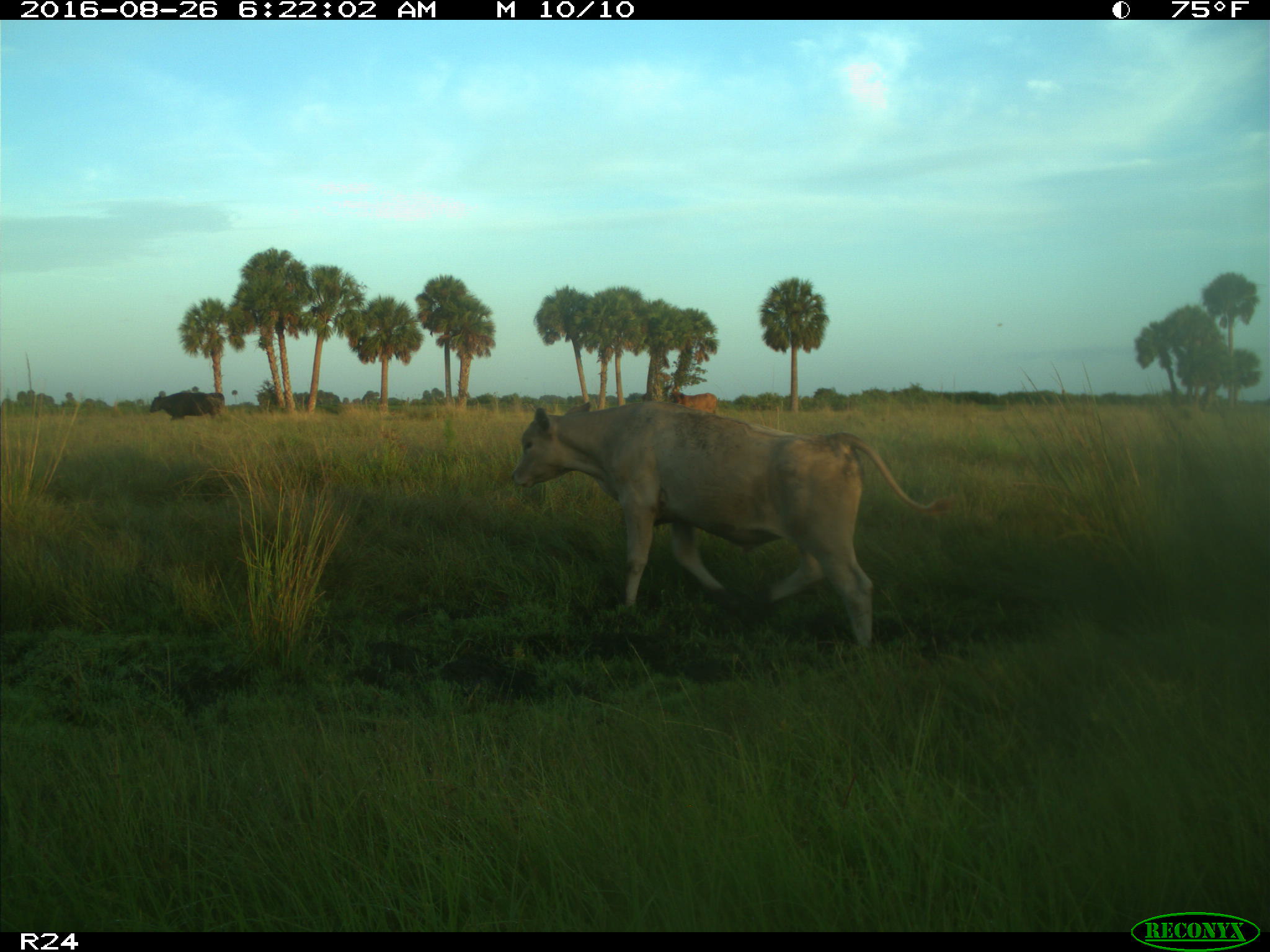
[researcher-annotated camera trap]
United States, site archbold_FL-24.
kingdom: Animalia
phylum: Chordata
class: Mammalia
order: Artiodactyla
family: Bovidae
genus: Bos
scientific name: Bos taurus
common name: domestic cow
Bos taurus (domestic cow).